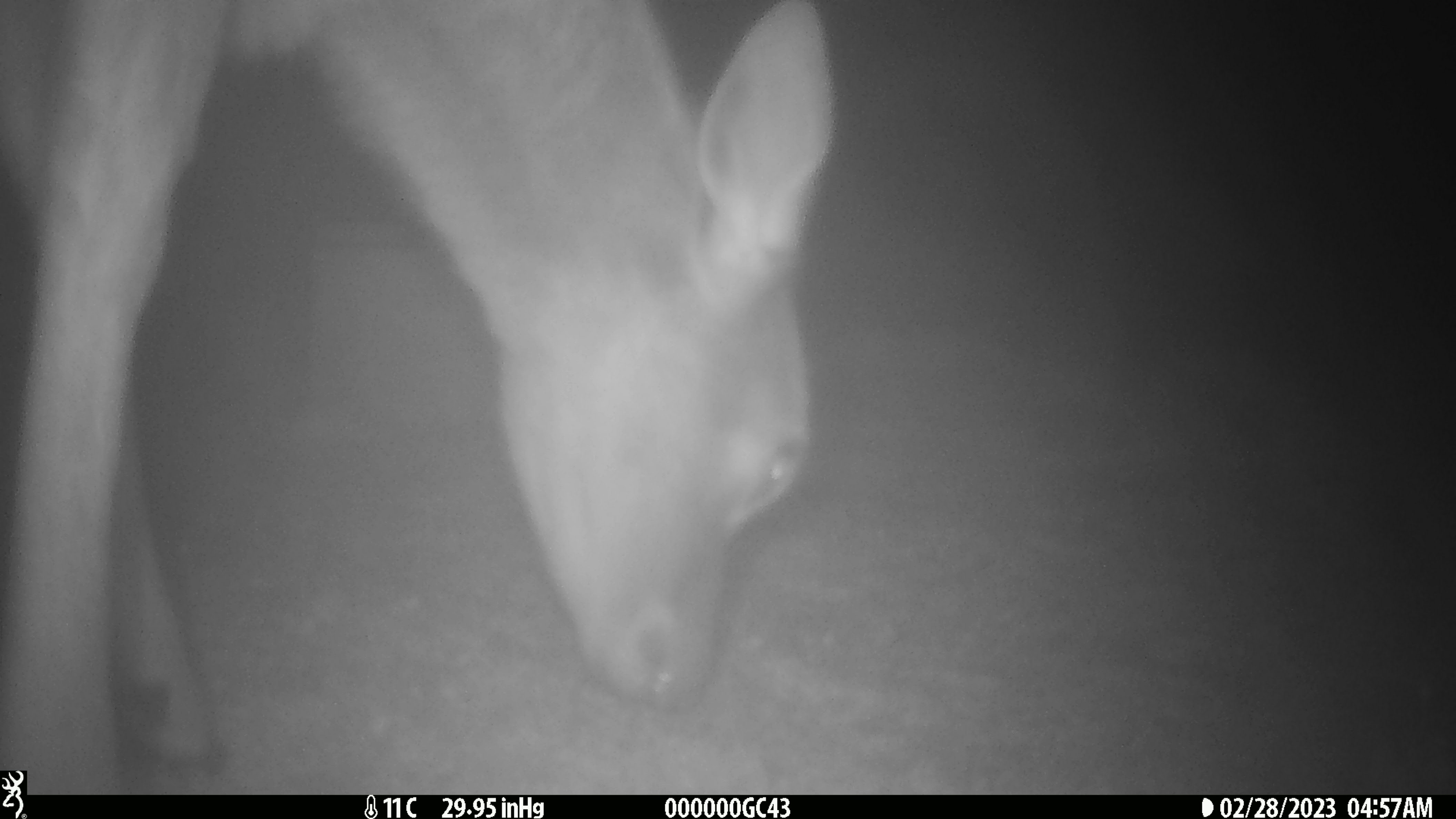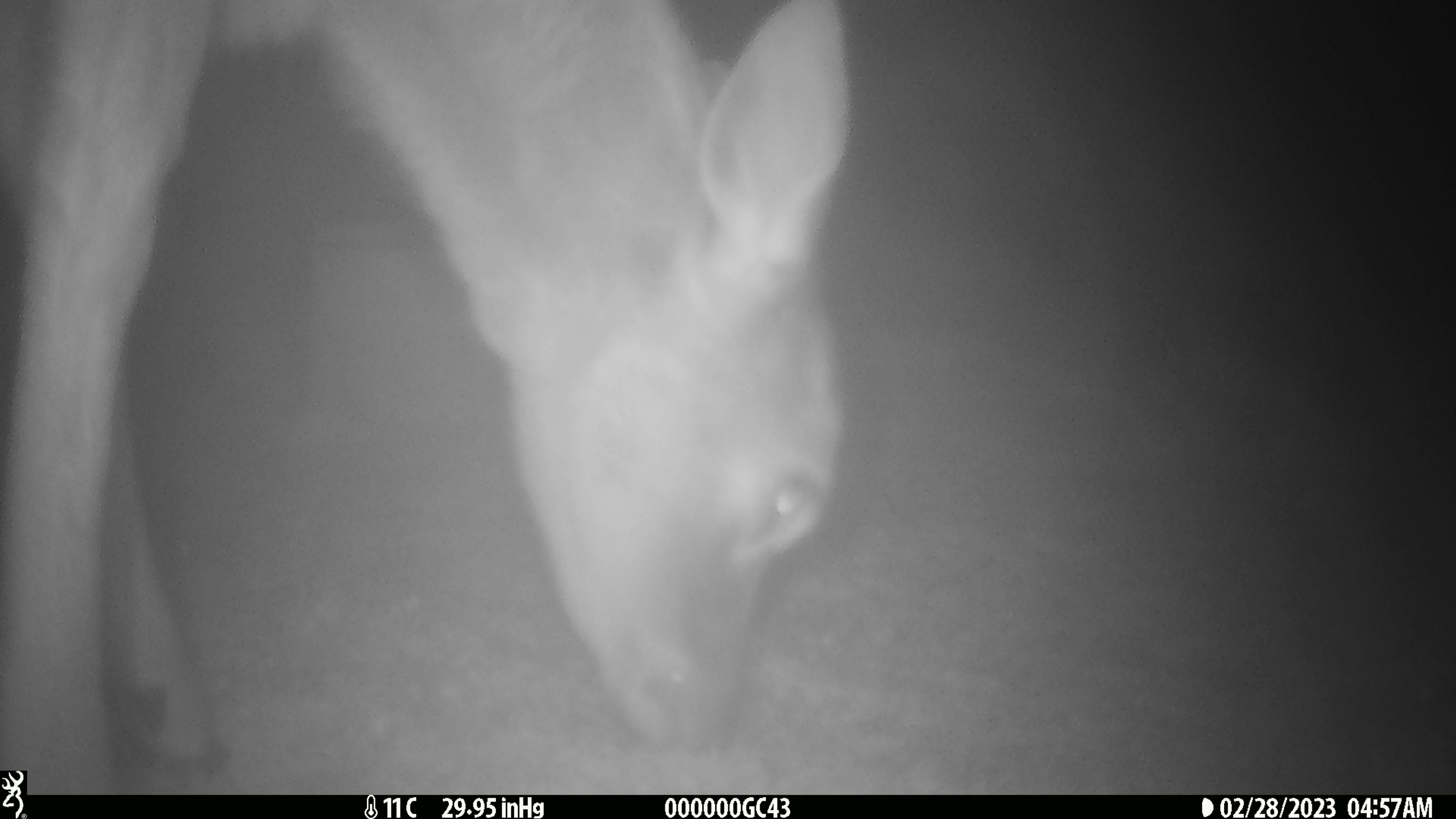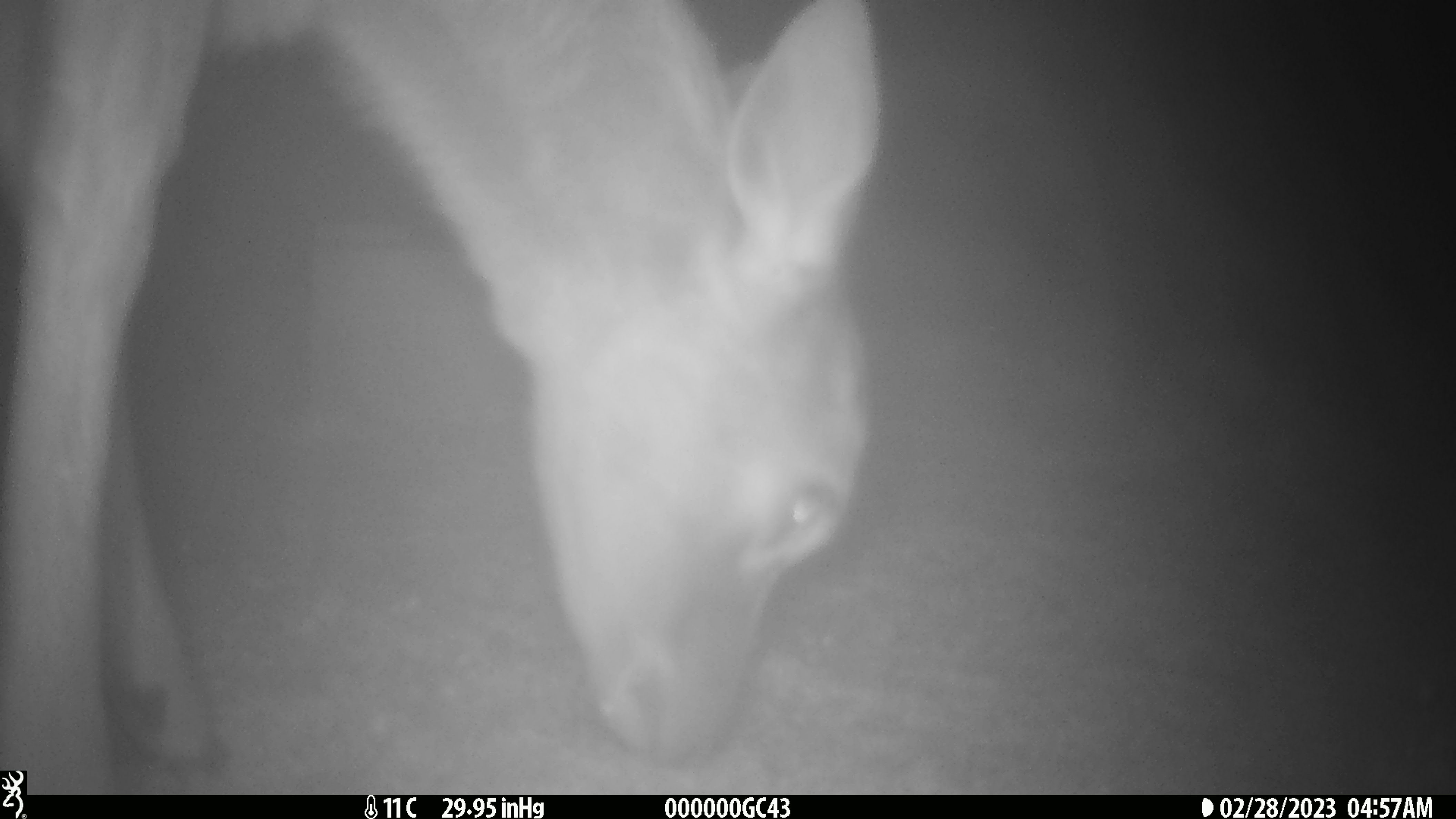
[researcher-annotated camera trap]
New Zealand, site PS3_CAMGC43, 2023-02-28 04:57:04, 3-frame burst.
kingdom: Animalia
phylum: Chordata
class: Mammalia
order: Artiodactyla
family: Cervidae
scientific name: Cervidae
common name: deer